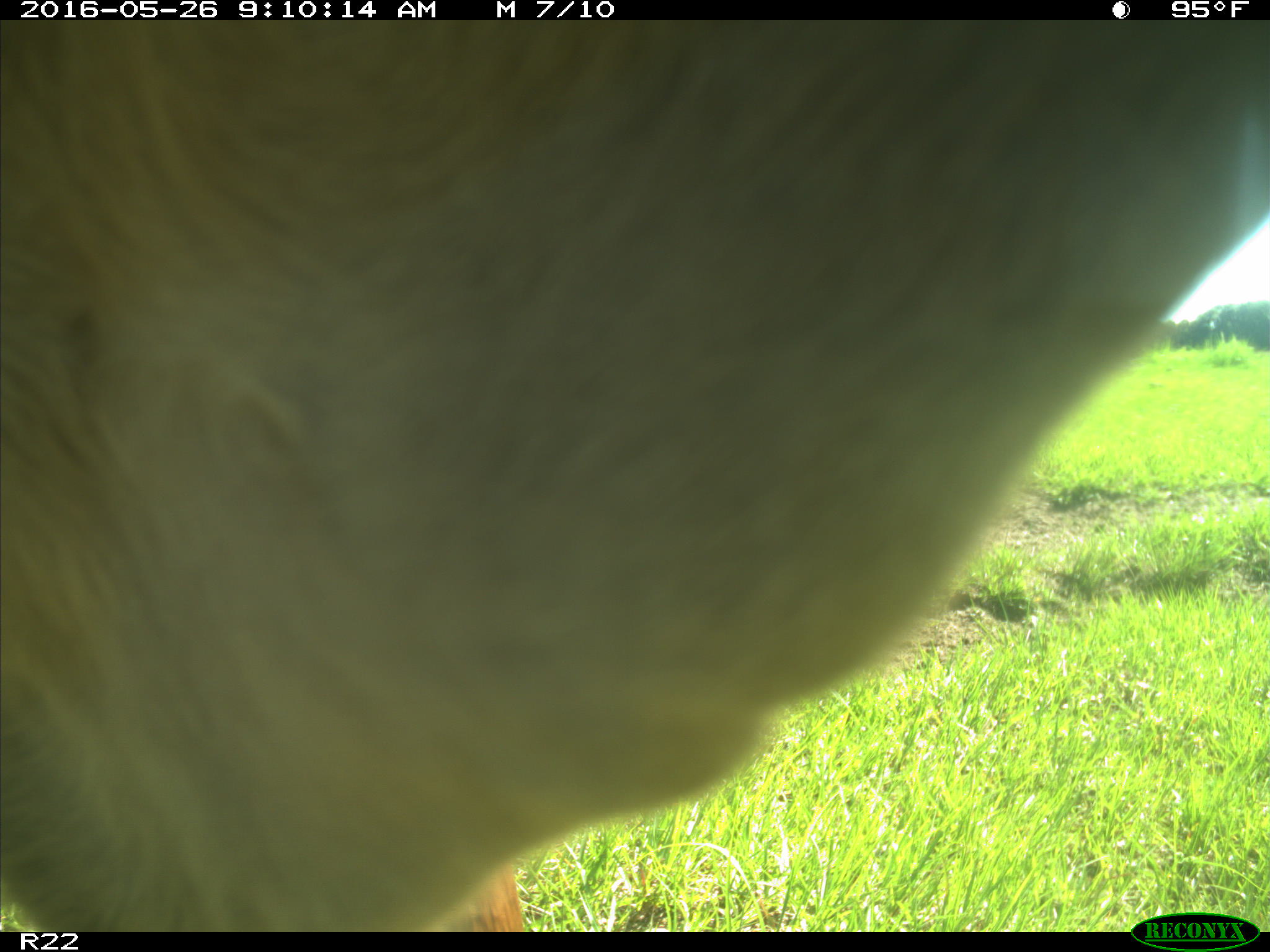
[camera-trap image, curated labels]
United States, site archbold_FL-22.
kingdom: Animalia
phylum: Chordata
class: Mammalia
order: Artiodactyla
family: Bovidae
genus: Bos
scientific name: Bos taurus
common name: domestic cow